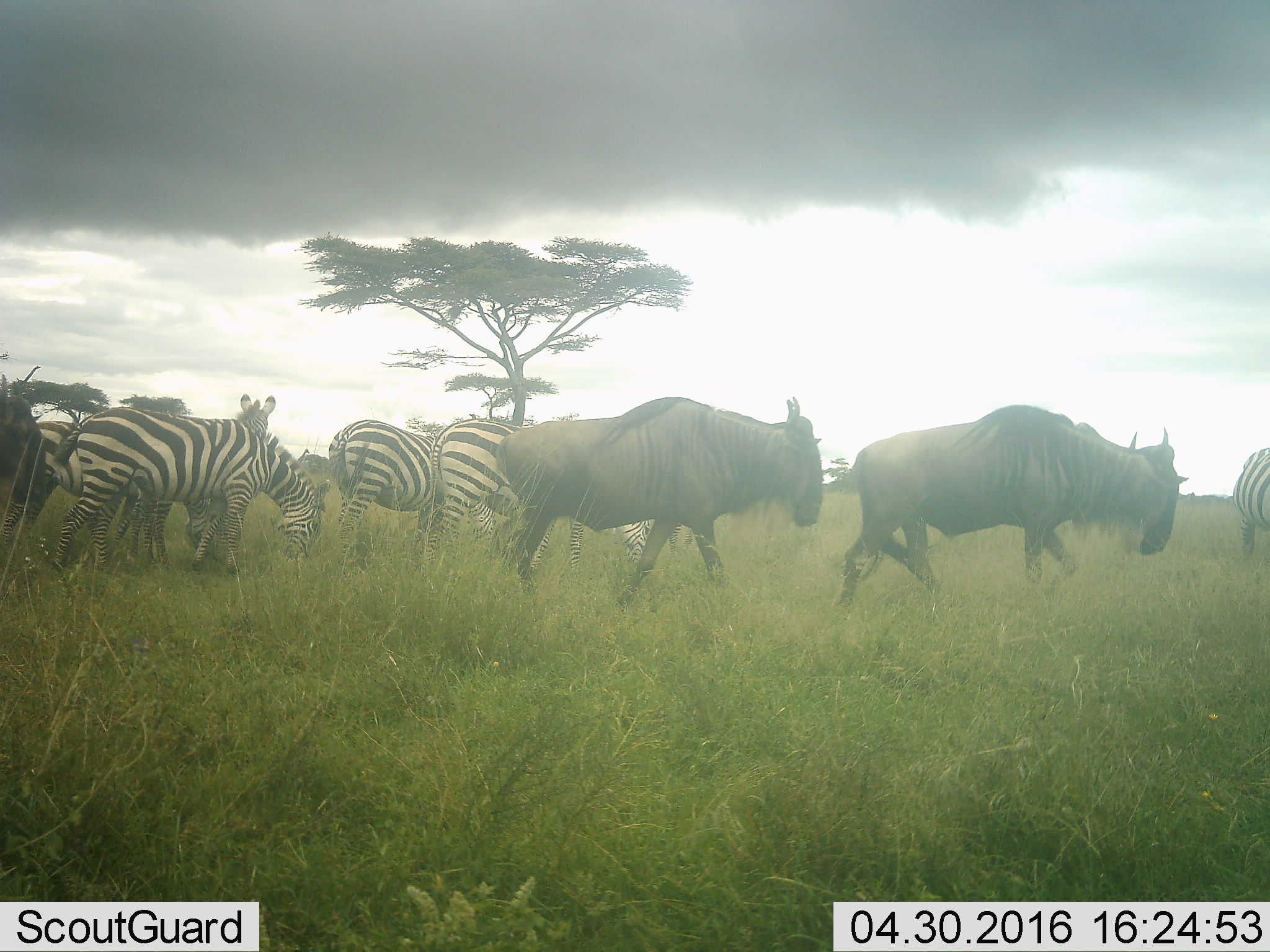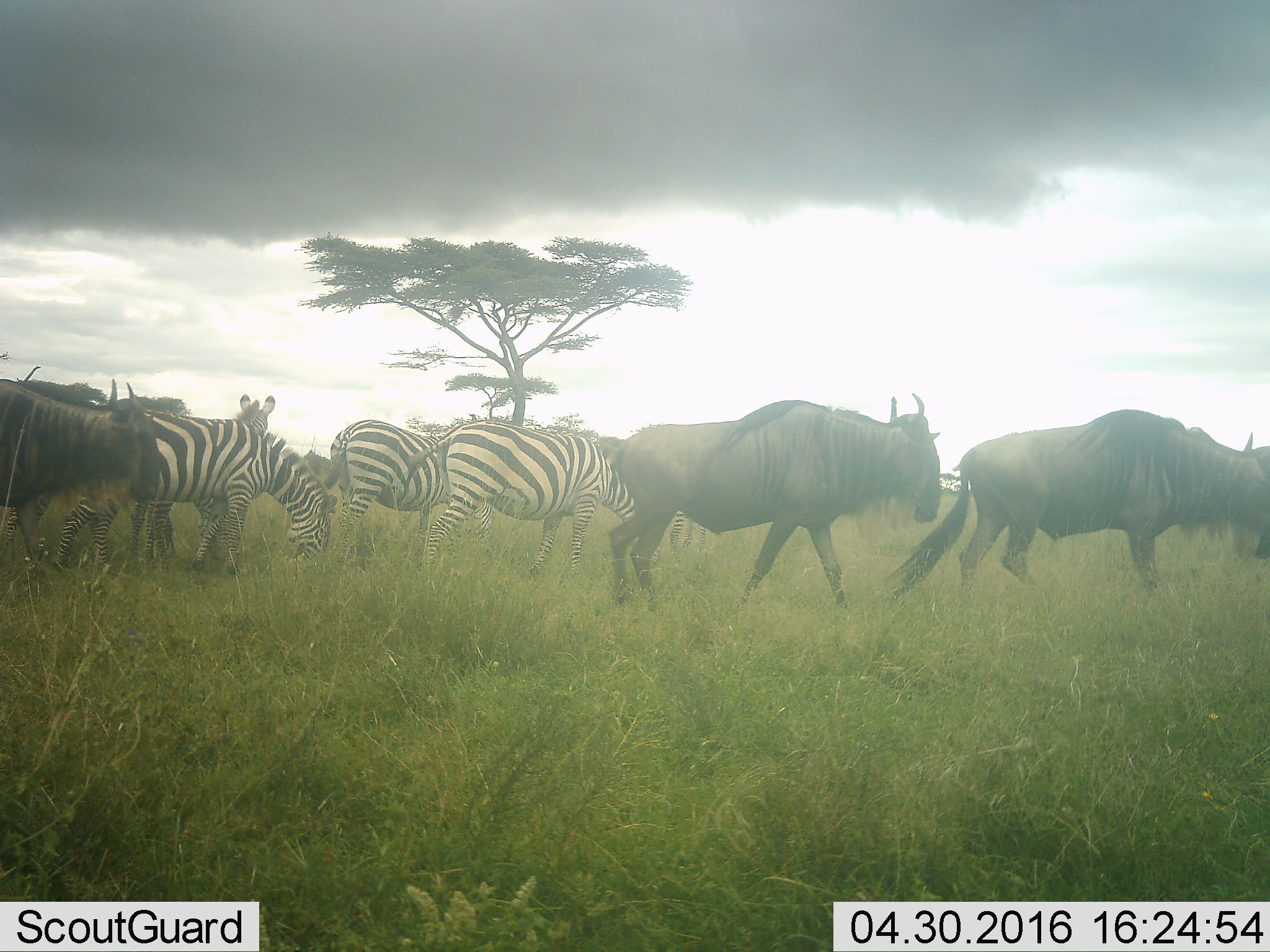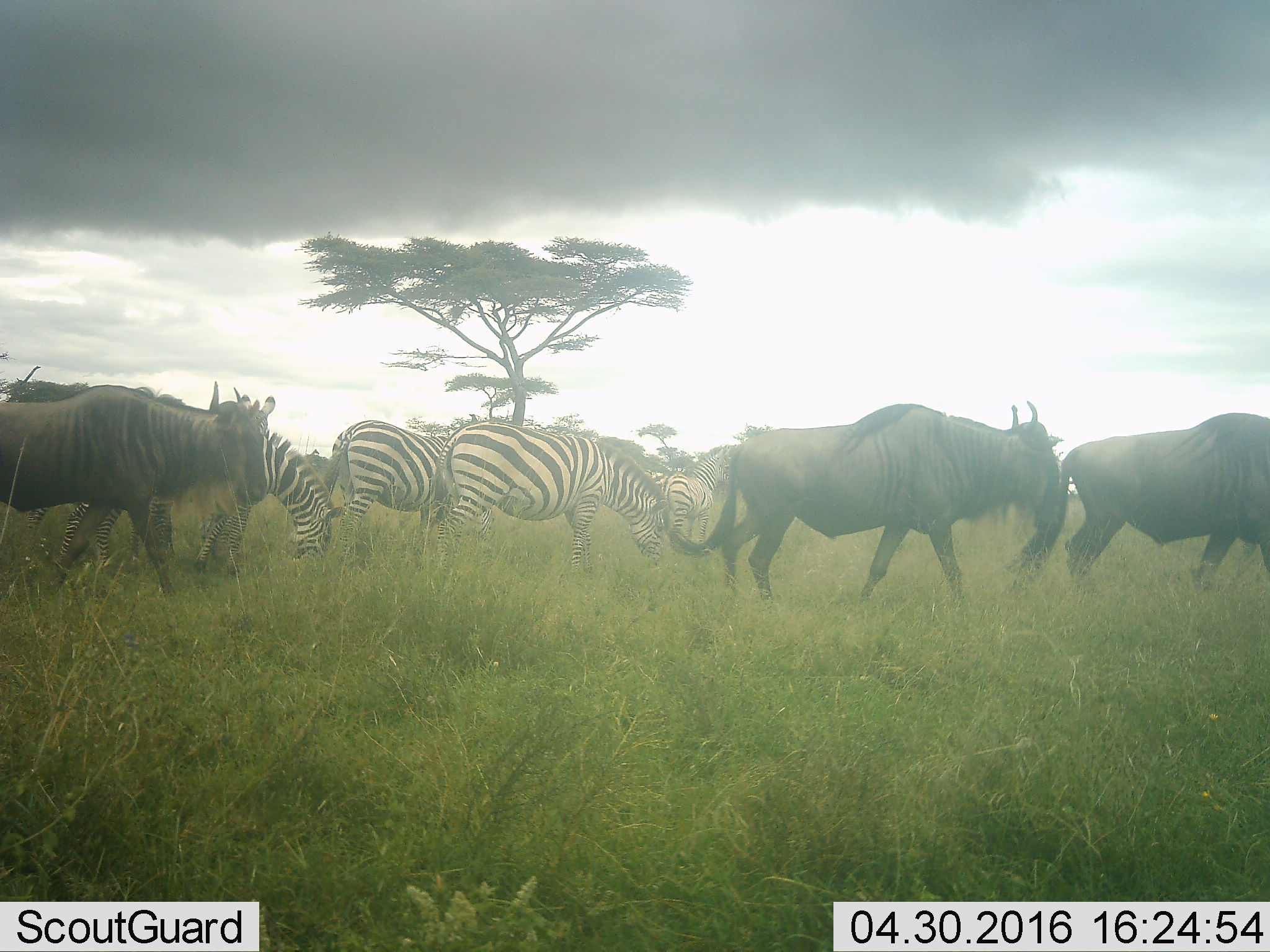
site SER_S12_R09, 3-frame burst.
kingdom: Animalia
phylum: Chordata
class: Mammalia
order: Artiodactyla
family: Bovidae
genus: Connochaetes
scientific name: Connochaetes taurinus taurinus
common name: blue wildebeest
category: wildebeestblue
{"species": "wildebeestblue (blue wildebeest) (Connochaetes taurinus taurinus)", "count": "3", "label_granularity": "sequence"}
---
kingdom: Animalia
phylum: Chordata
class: Mammalia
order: Perissodactyla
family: Equidae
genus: Equus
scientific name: Equus quagga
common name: plains zebra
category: zebraplains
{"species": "zebraplains (plains zebra) (Equus quagga)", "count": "6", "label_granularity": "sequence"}